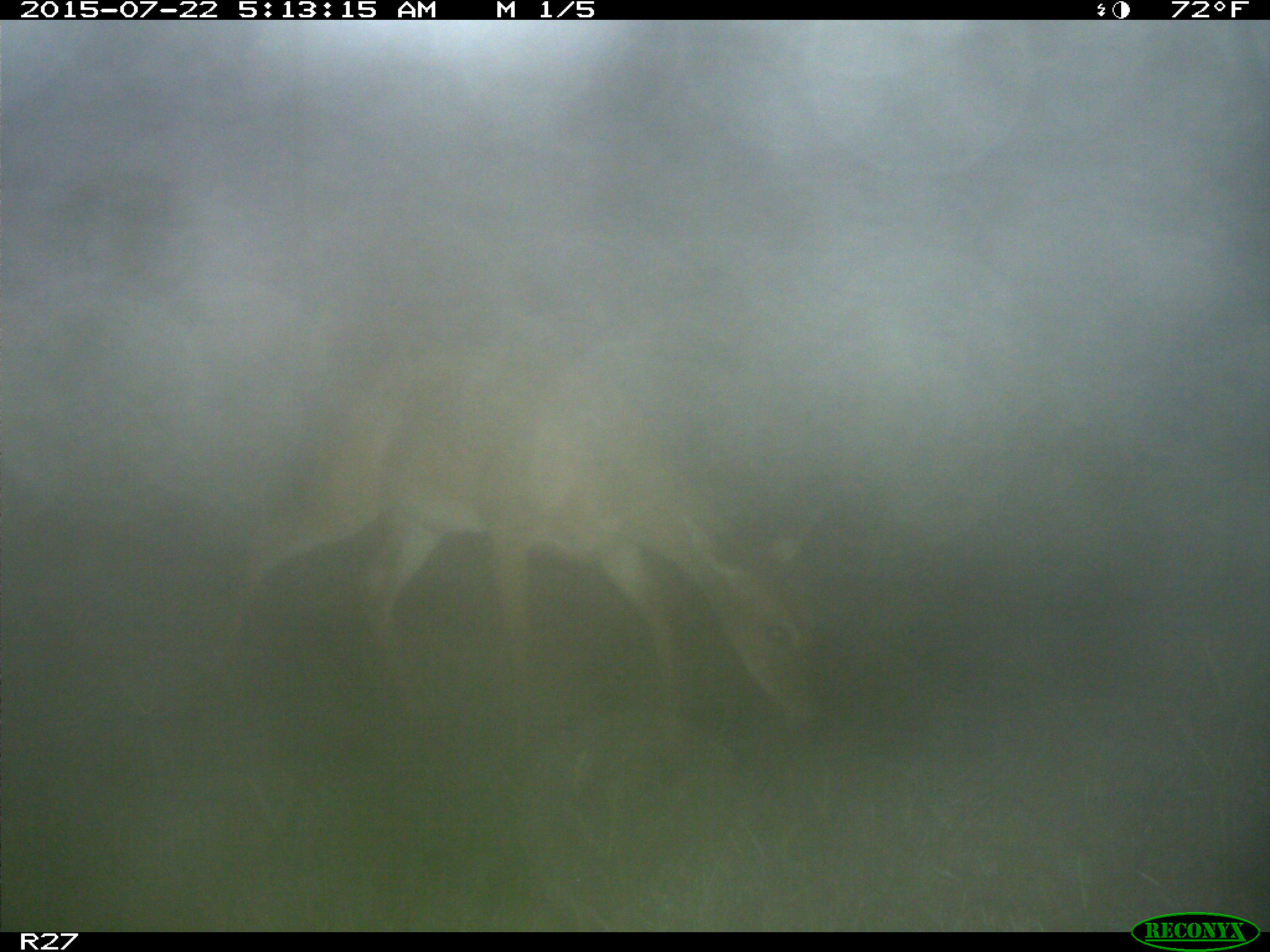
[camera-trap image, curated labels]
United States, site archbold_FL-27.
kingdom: Animalia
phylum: Chordata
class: Mammalia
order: Artiodactyla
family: Cervidae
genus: Odocoileus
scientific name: Odocoileus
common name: deer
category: unidentified deer